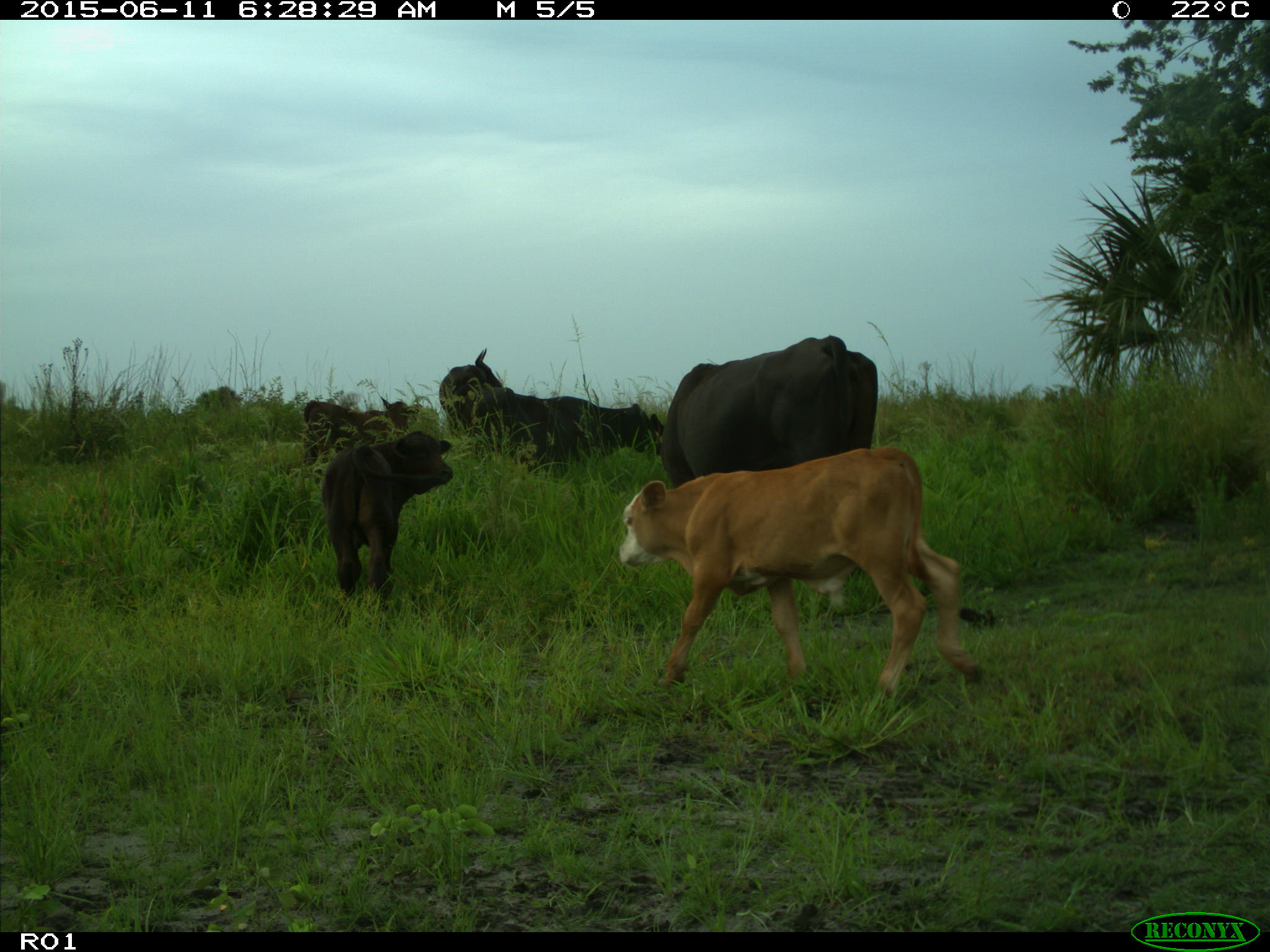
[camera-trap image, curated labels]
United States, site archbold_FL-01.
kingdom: Animalia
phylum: Chordata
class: Mammalia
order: Artiodactyla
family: Bovidae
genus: Bos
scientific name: Bos taurus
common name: domestic cow